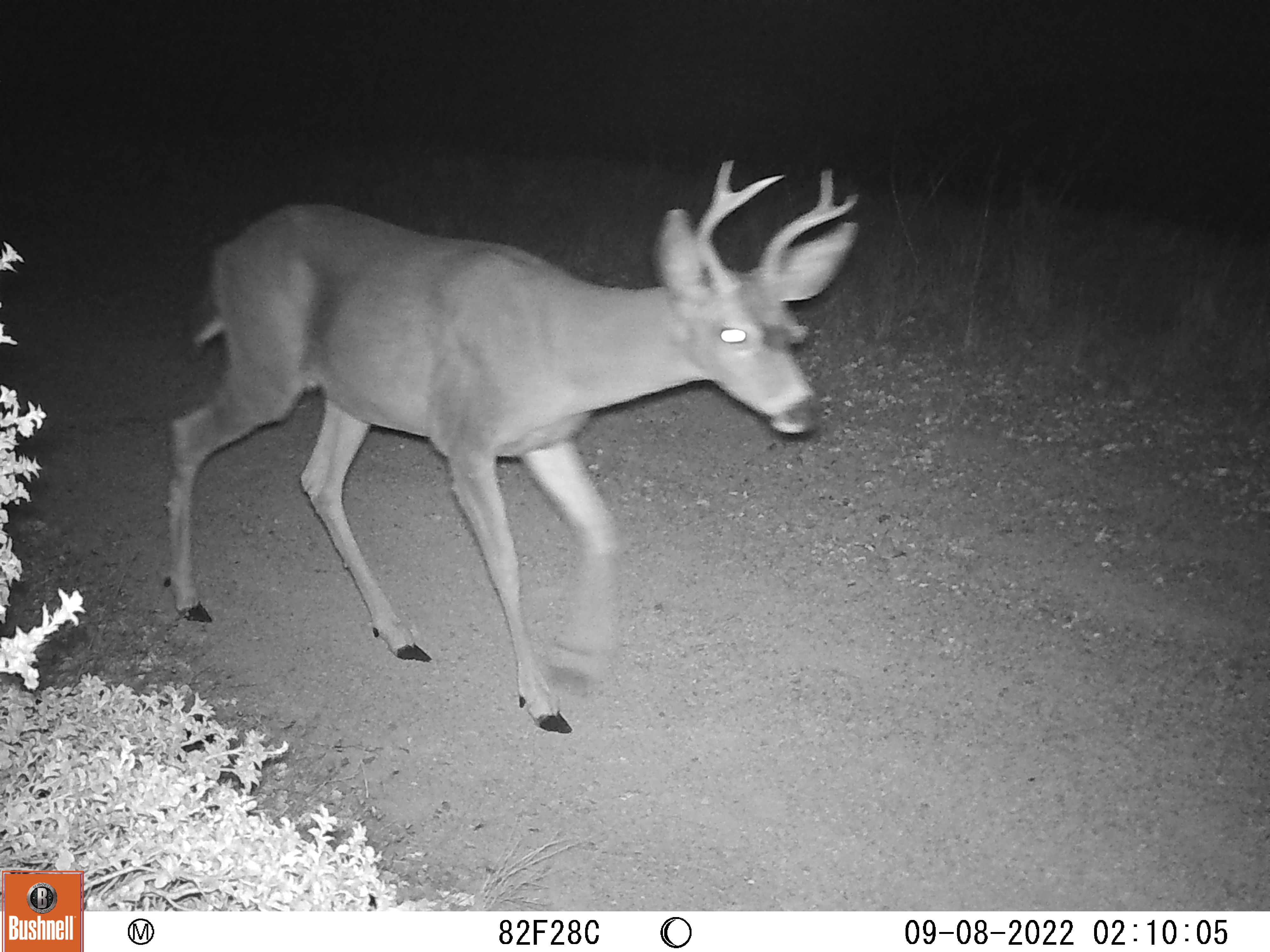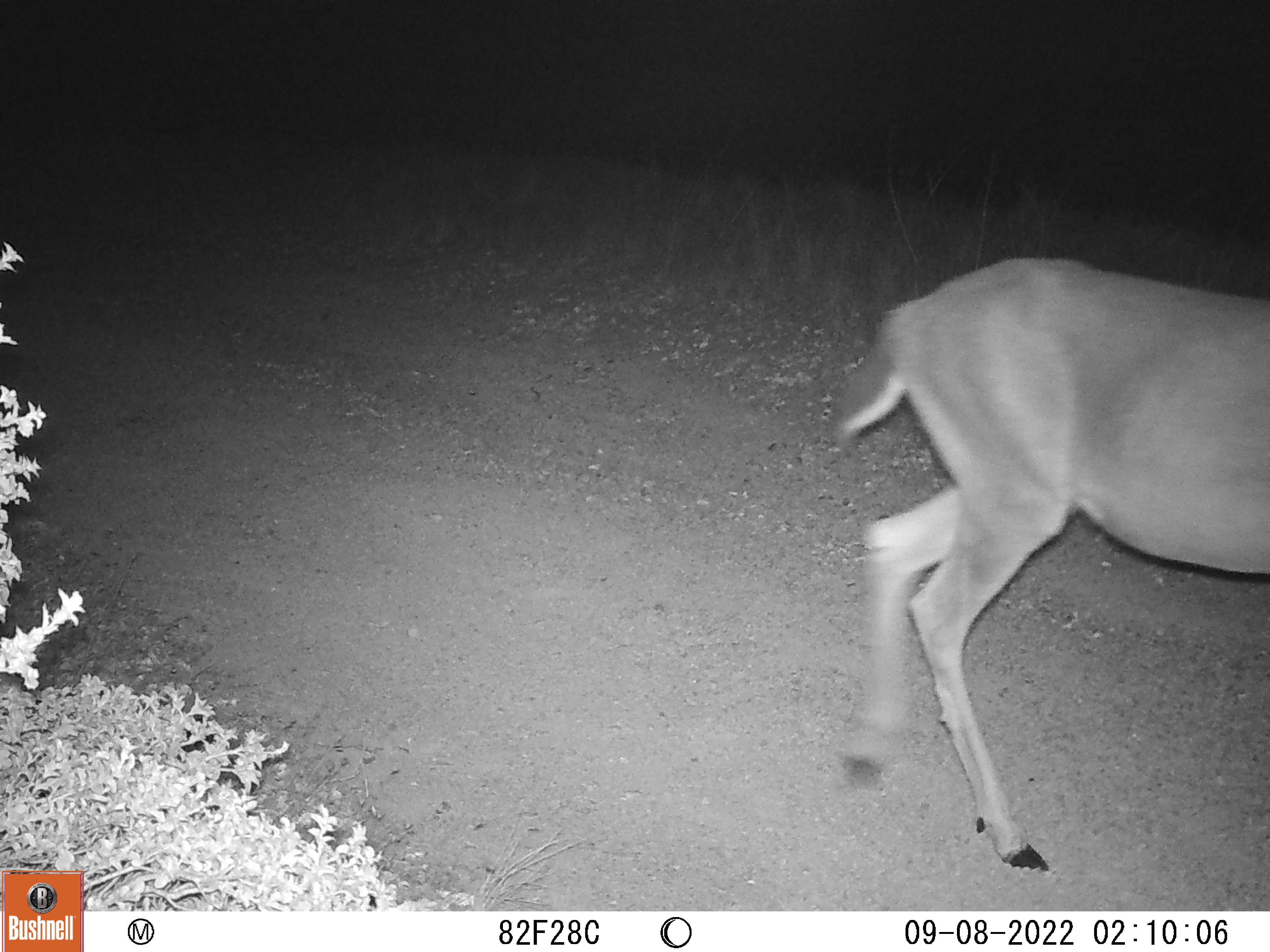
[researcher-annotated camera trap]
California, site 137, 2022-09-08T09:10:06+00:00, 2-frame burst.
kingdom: Animalia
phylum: Chordata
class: Mammalia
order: Artiodactyla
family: Cervidae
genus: Odocoileus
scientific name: Odocoileus hemionus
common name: mule deer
Mule deer (Odocoileus hemionus).